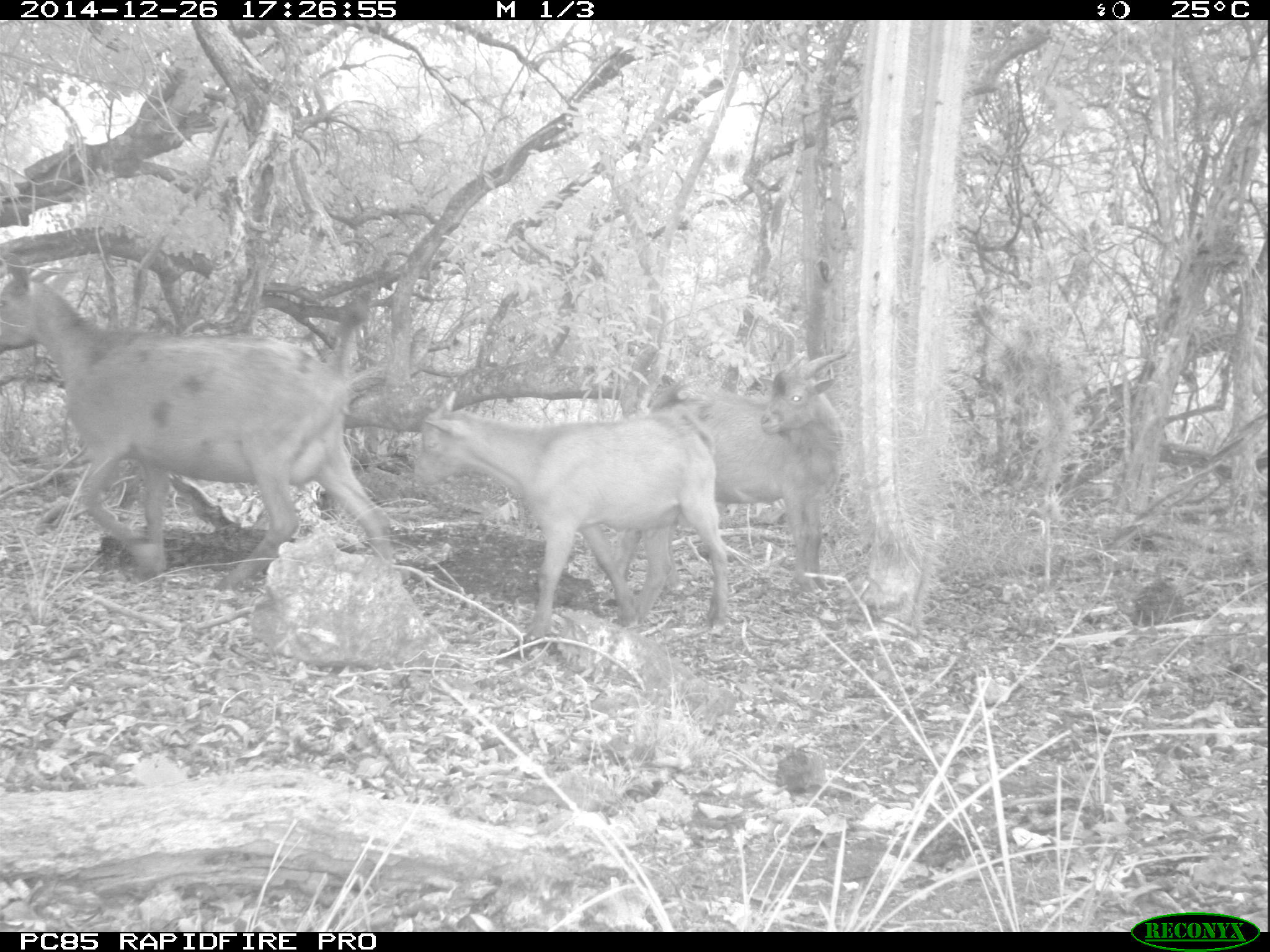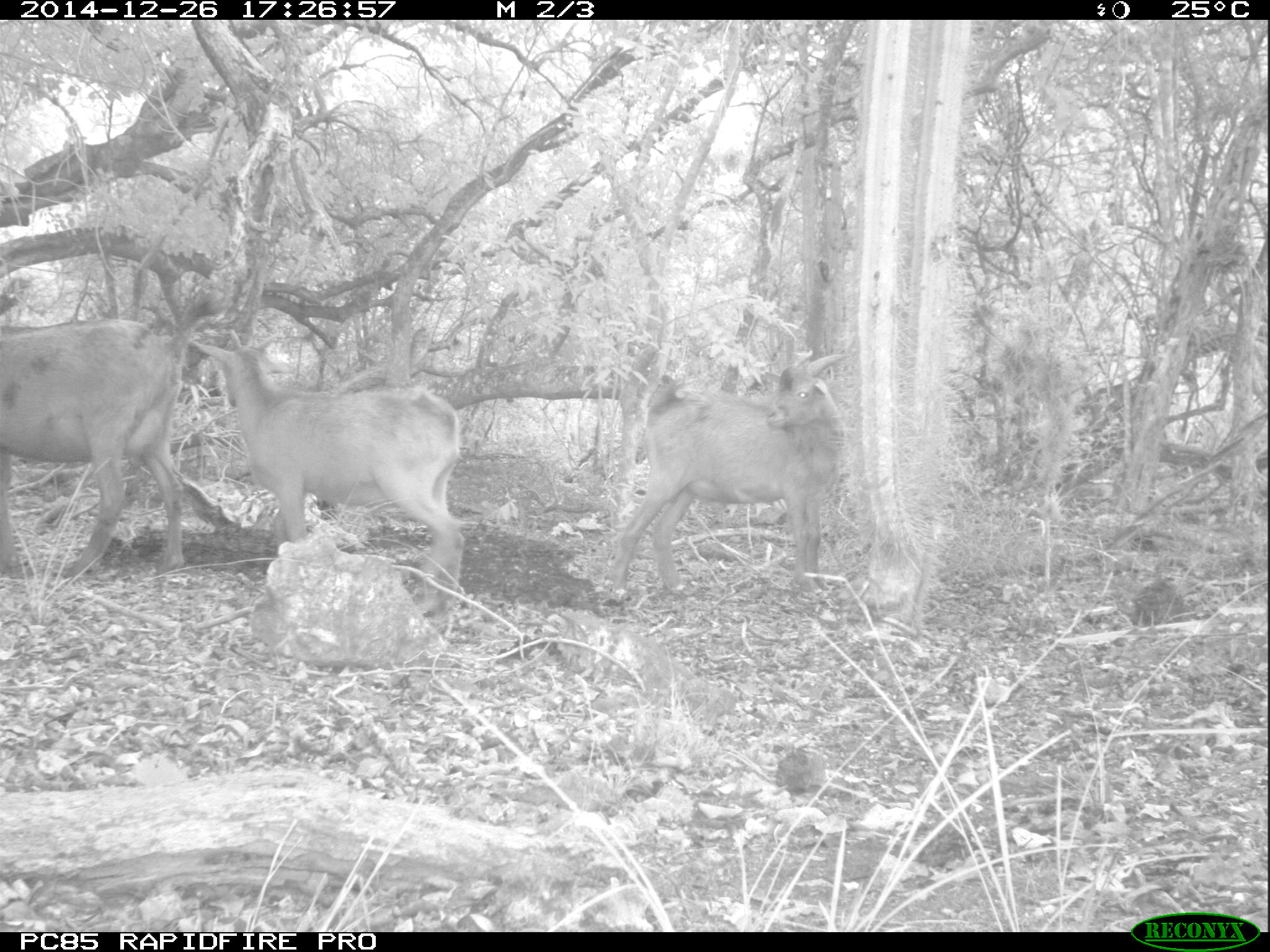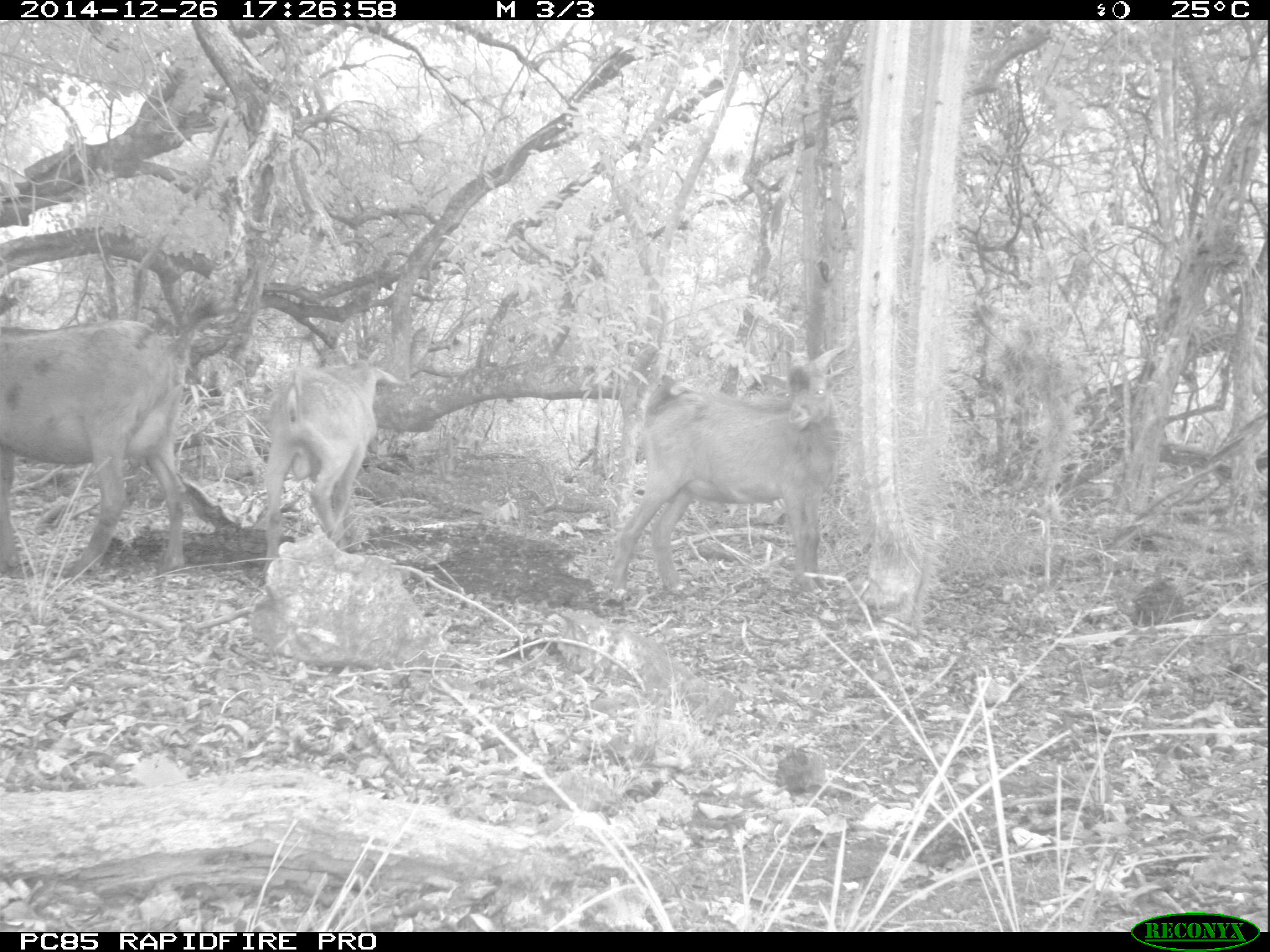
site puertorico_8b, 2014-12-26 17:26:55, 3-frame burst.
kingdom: Animalia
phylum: Chordata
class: Mammalia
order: Artiodactyla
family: Bovidae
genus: Capra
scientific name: Capra hircus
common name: goat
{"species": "goat (Capra hircus)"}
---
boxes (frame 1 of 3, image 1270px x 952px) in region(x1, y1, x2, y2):
goat: region(0, 262, 394, 591); region(412, 394, 729, 637)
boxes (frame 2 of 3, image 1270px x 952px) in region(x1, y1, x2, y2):
goat: region(184, 319, 465, 623); region(606, 357, 843, 597); region(0, 302, 182, 588)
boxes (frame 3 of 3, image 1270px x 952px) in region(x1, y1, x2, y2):
goat: region(1, 291, 227, 585); region(603, 353, 838, 597); region(253, 355, 394, 583)